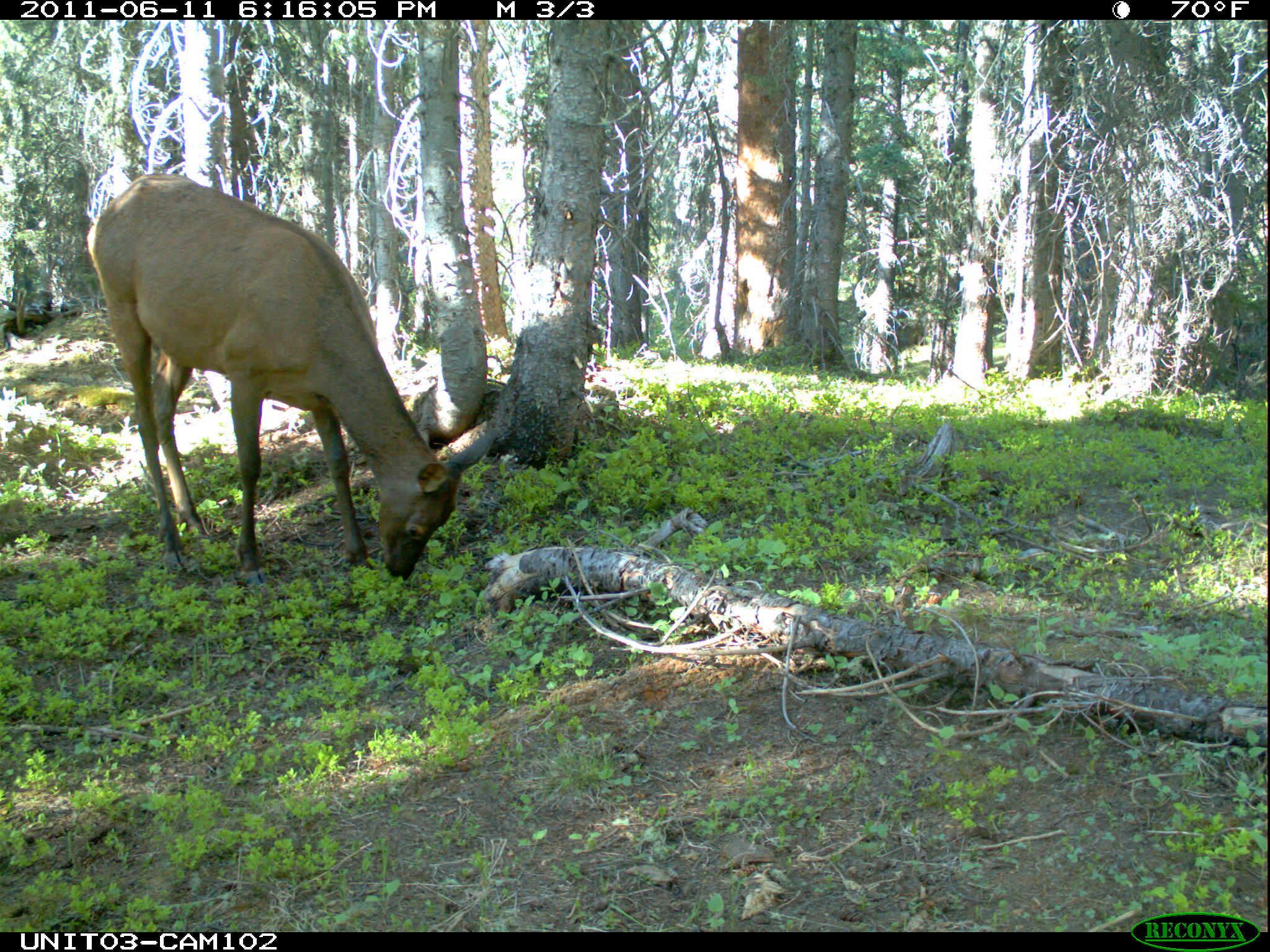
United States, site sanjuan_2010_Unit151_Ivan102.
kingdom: Animalia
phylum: Chordata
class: Mammalia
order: Artiodactyla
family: Cervidae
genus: Cervus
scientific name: Cervus elaphus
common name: red deer